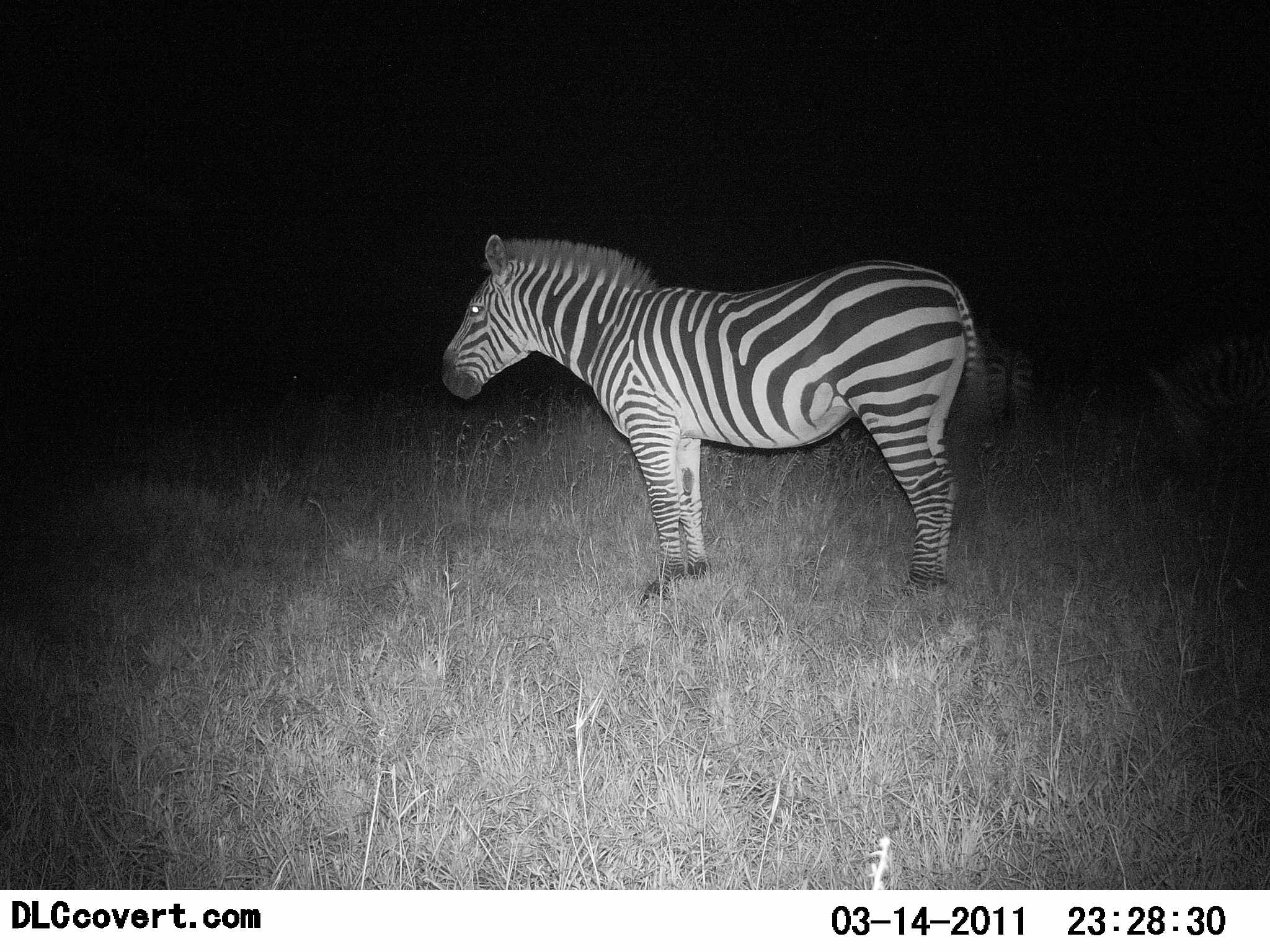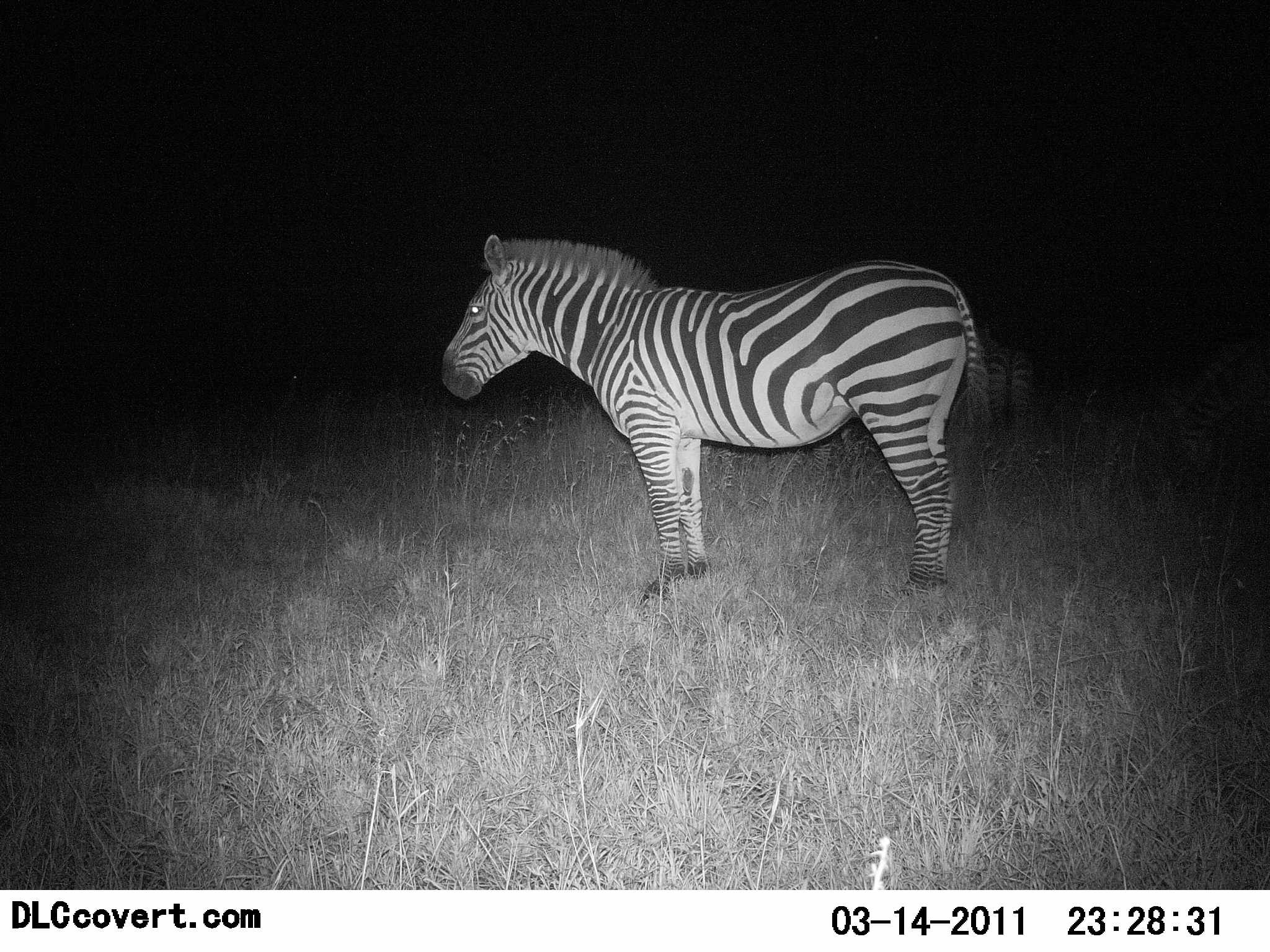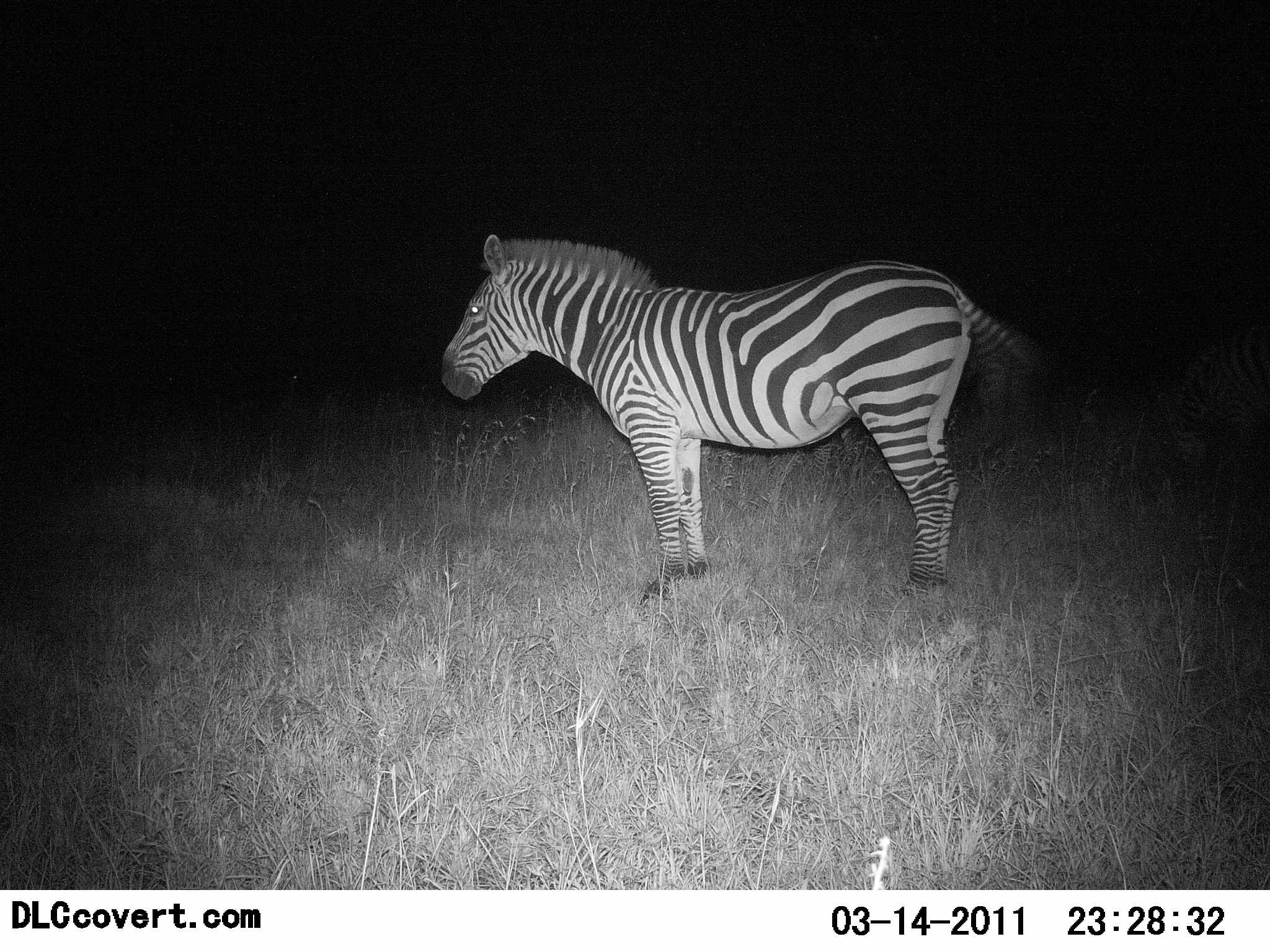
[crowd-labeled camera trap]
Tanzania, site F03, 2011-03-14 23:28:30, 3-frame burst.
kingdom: Animalia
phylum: Chordata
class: Mammalia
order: Perissodactyla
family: Equidae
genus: Equus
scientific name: Equus quagga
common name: plains zebra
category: zebra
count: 2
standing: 100%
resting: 0%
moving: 0%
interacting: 0%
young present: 8%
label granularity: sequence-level